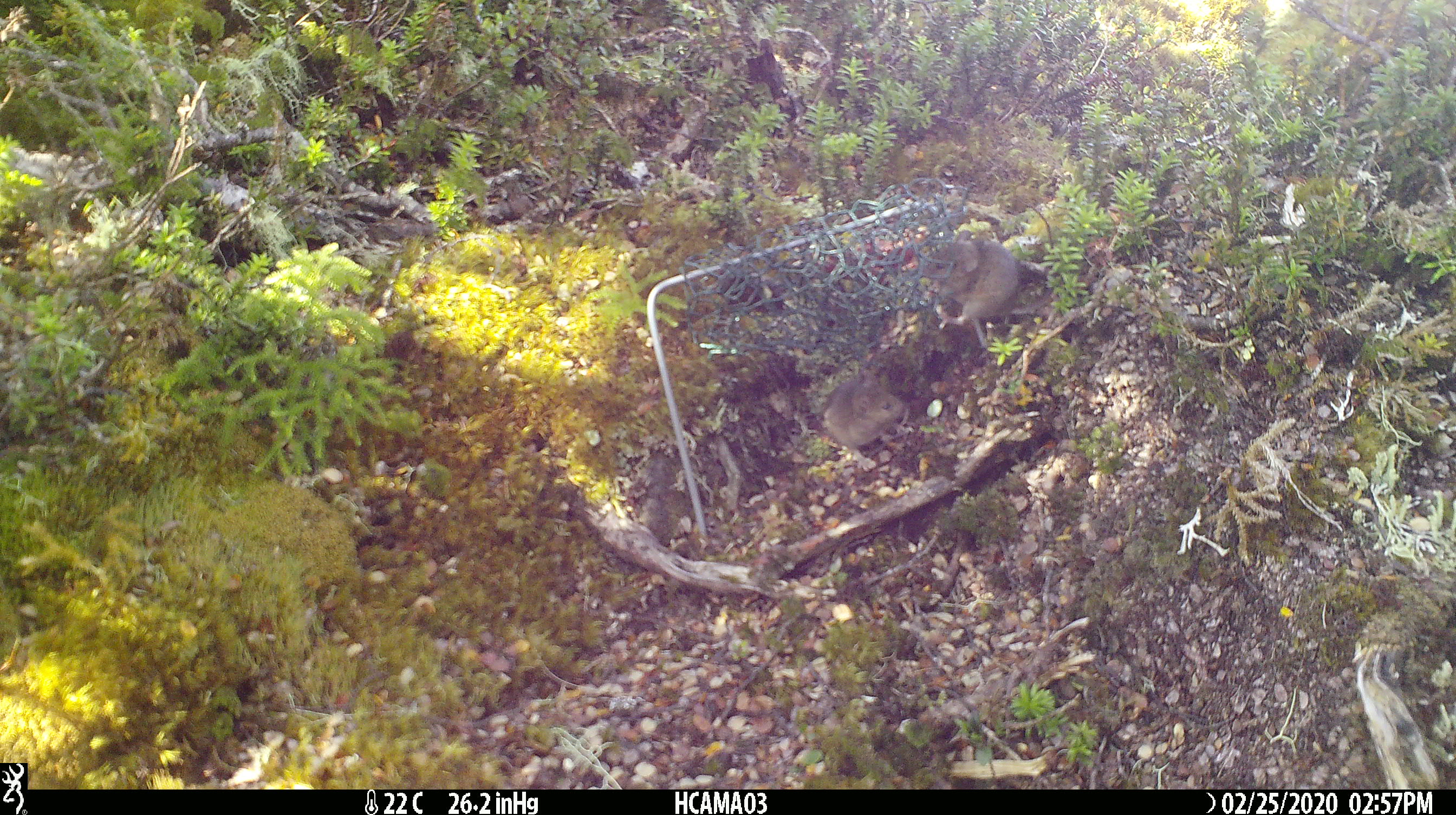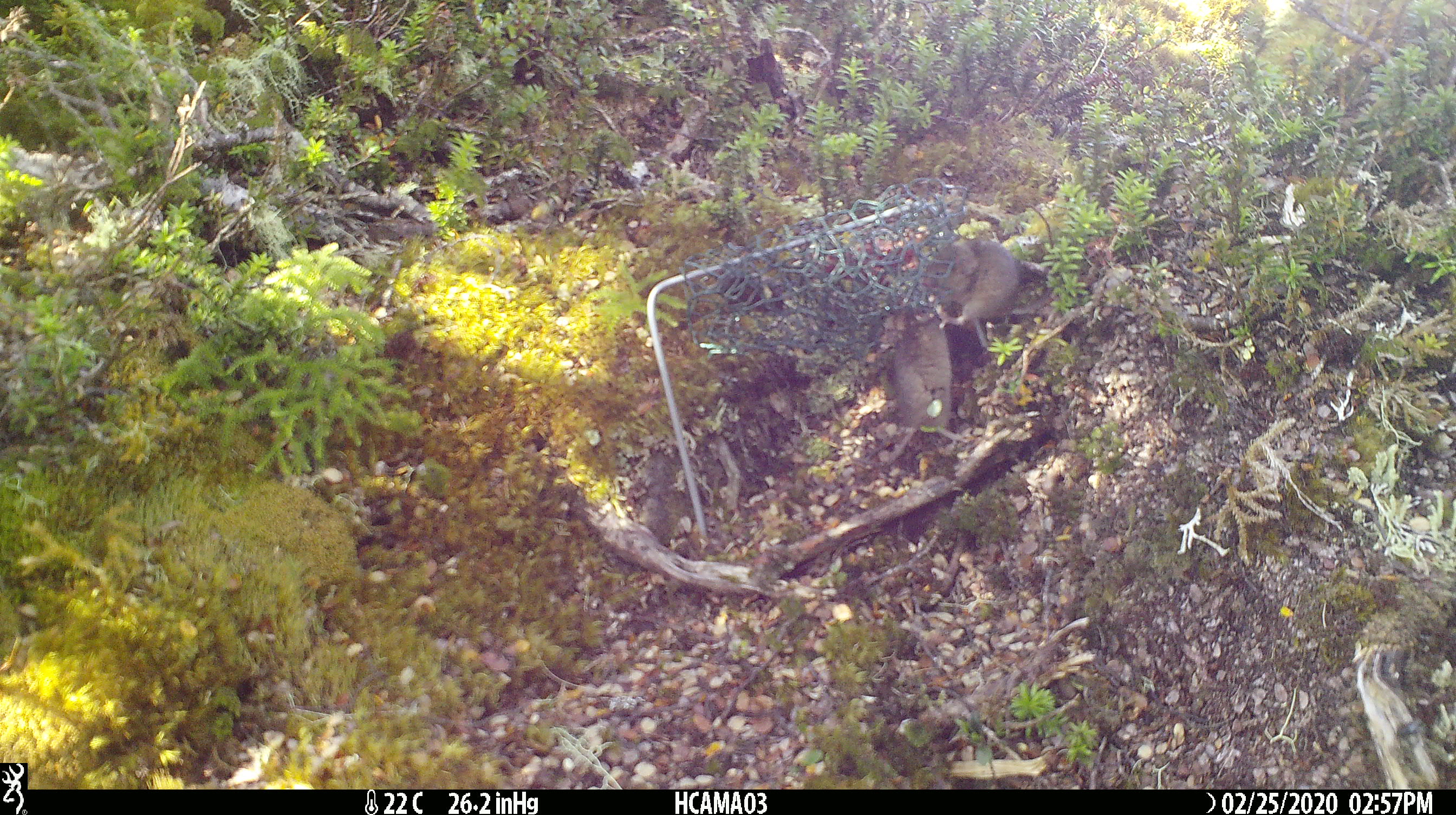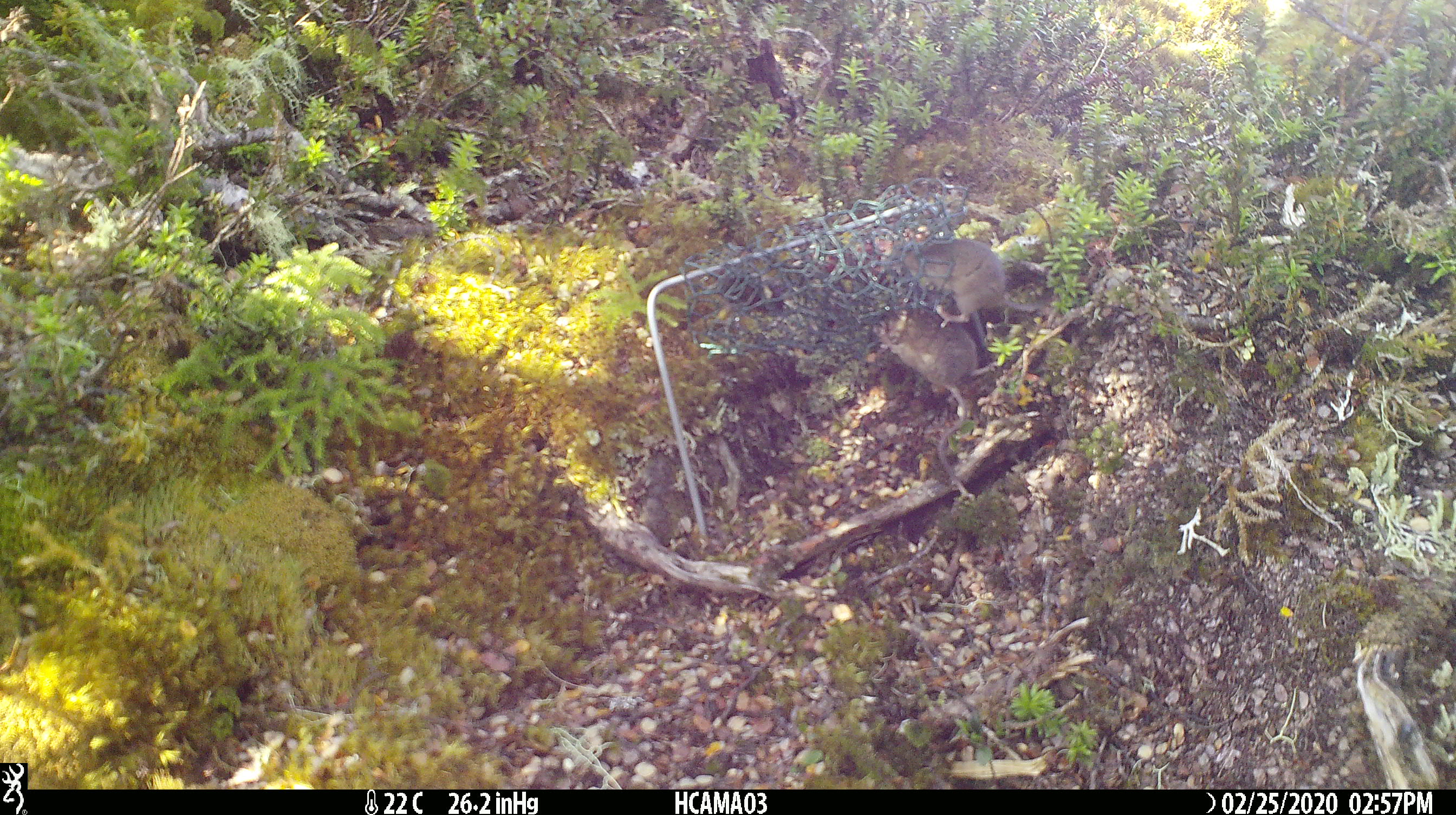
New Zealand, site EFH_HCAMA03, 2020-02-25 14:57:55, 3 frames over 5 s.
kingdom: Animalia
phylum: Chordata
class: Mammalia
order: Rodentia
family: Muridae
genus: Mus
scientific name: Mus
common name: mouse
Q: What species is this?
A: Mouse (Mus).